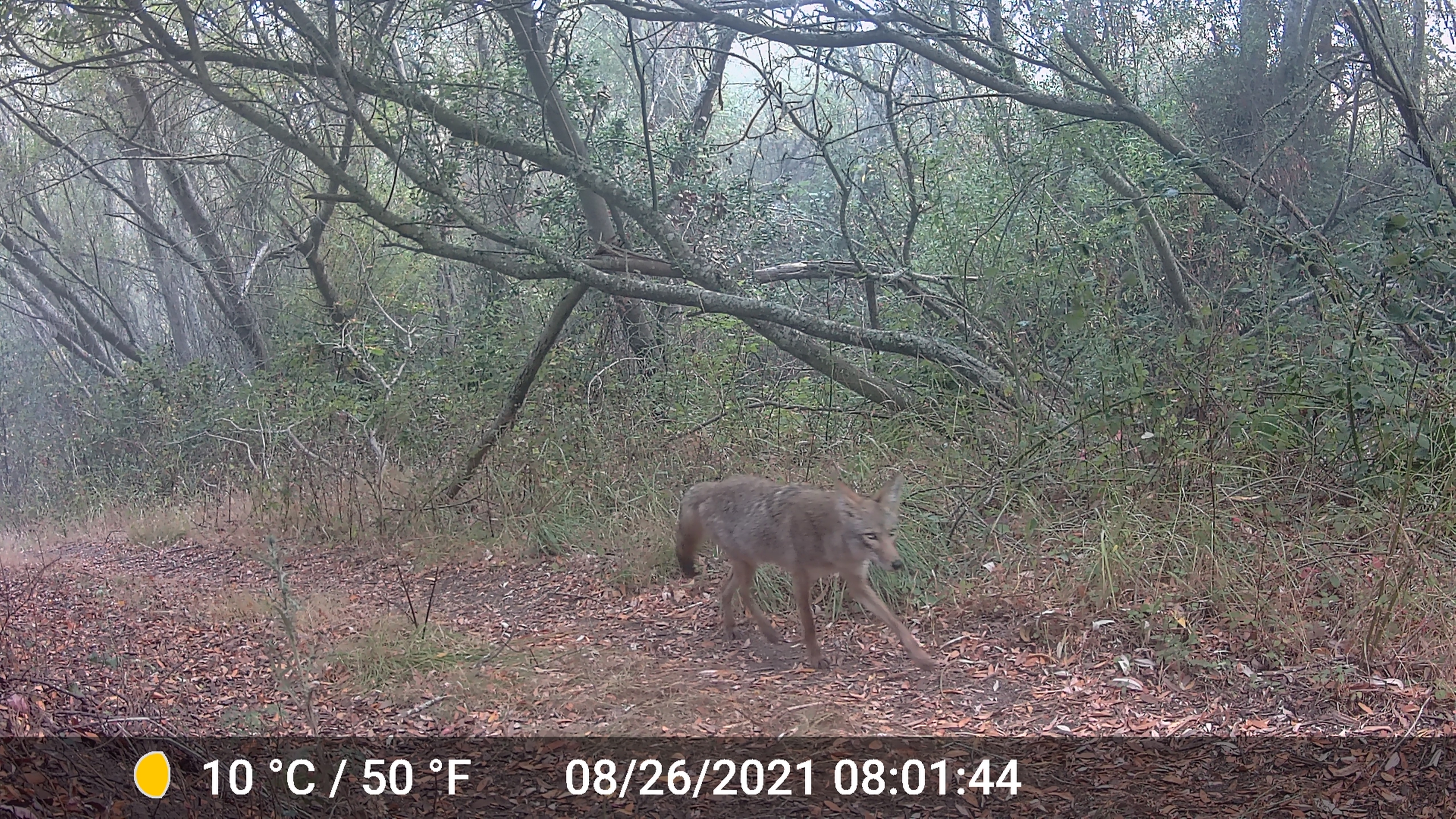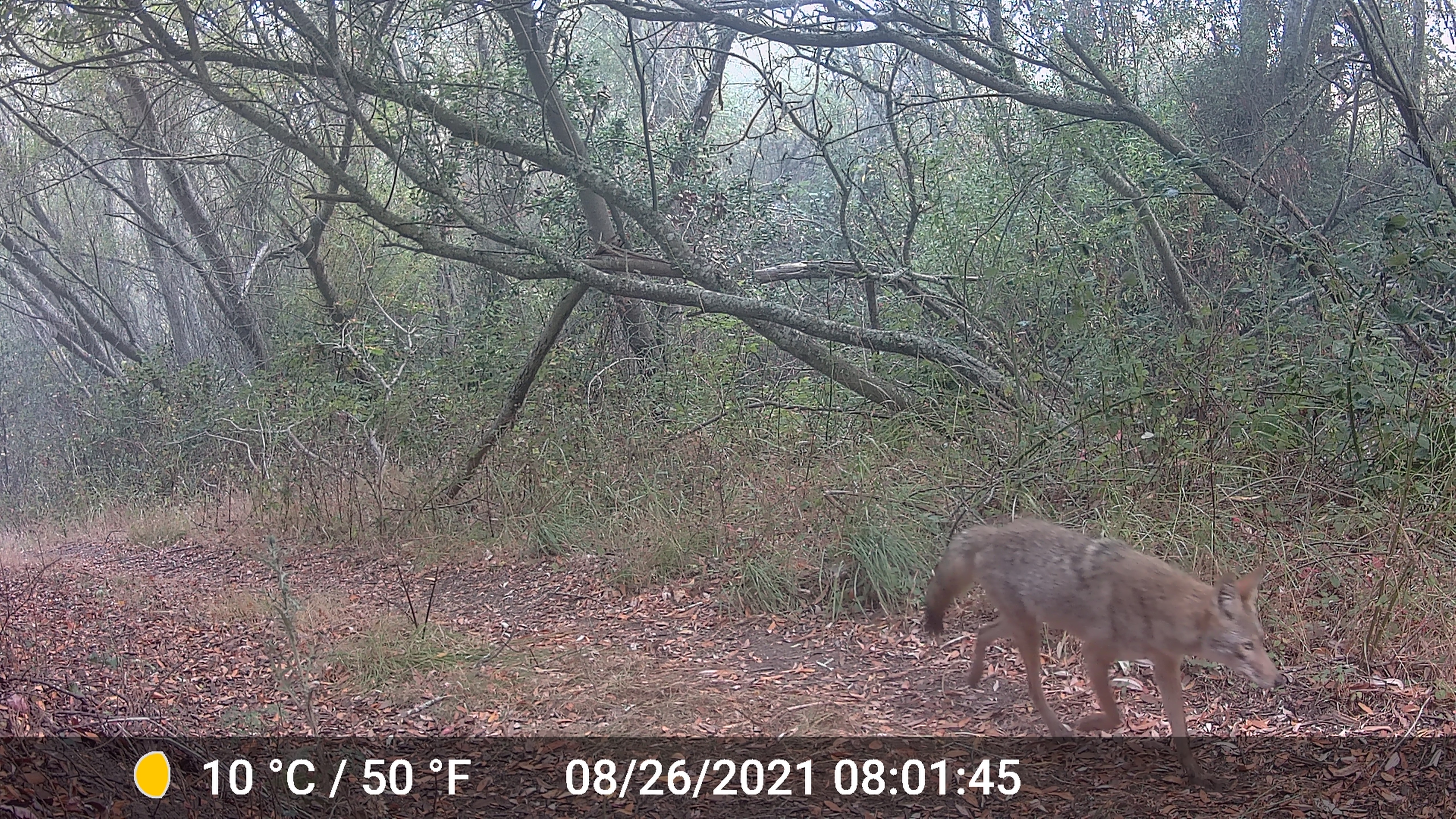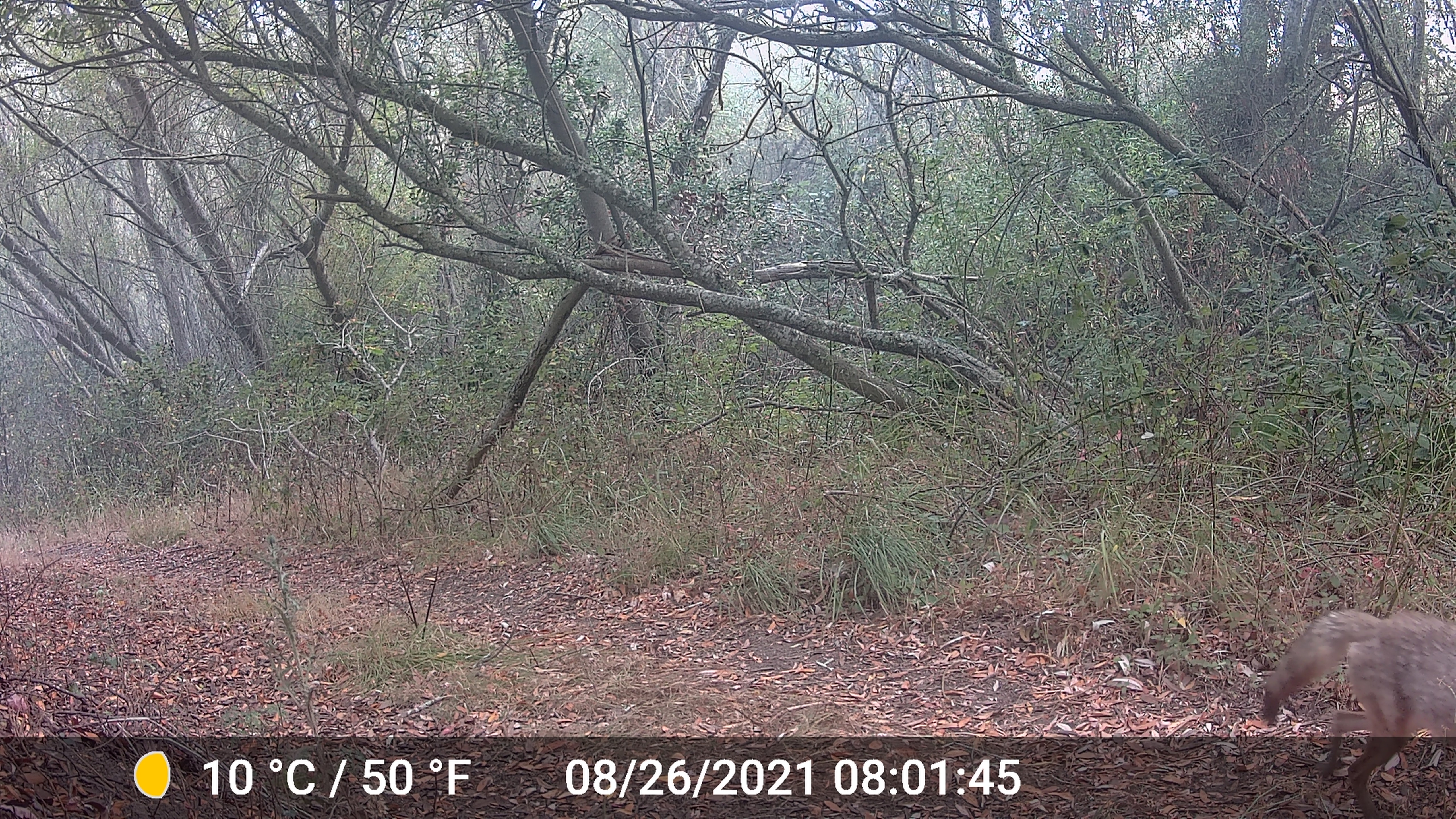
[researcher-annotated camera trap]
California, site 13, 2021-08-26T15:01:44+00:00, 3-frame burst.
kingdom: Animalia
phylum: Chordata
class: Mammalia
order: Carnivora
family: Canidae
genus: Canis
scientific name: Canis latrans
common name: coyote